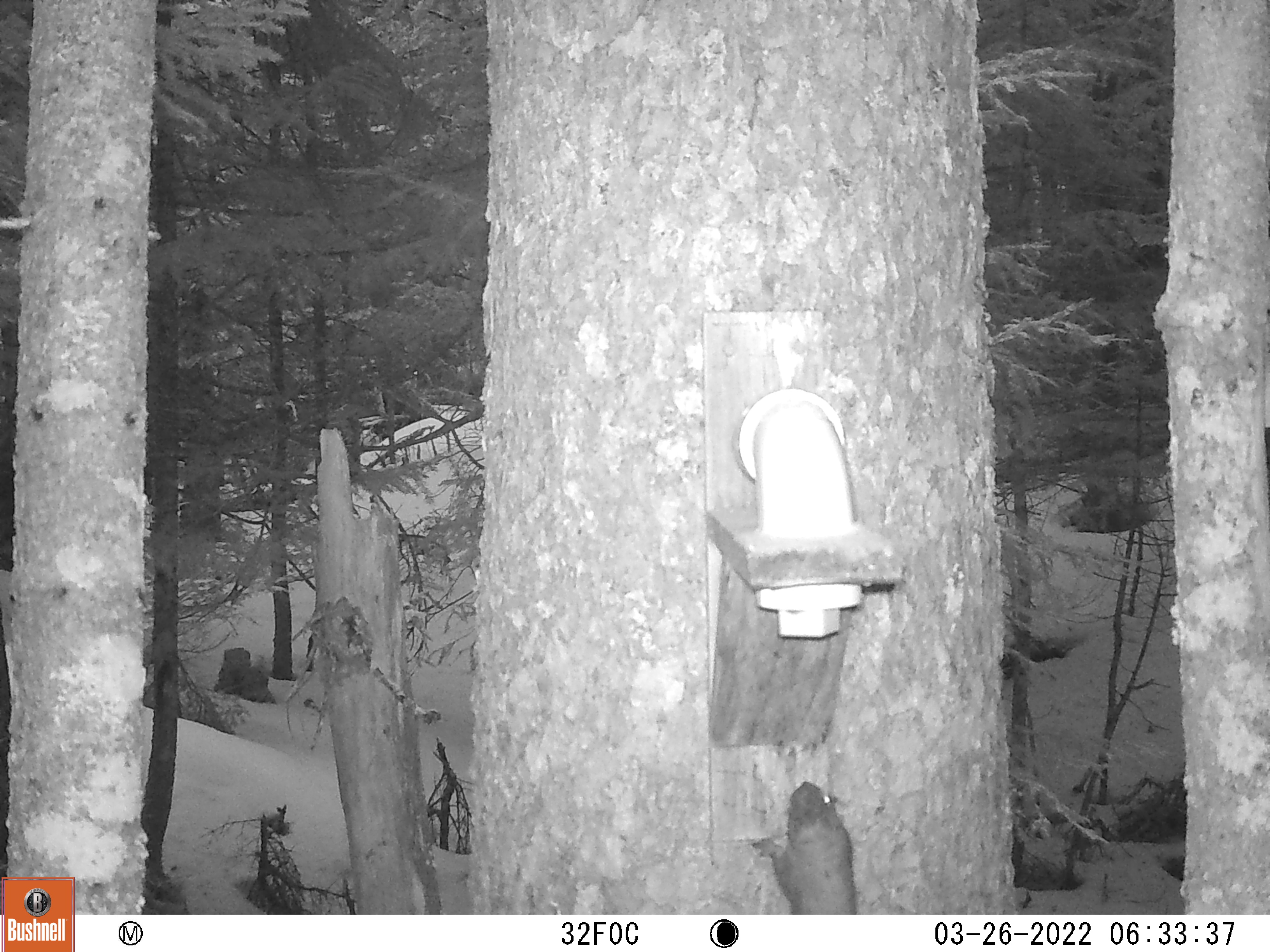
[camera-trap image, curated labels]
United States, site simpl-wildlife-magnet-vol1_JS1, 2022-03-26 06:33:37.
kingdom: Animalia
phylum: Chordata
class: Mammalia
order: Rodentia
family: Sciuridae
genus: Tamiasciurus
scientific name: Tamiasciurus hudsonicus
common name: red squirrel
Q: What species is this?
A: Red squirrel (Tamiasciurus hudsonicus).